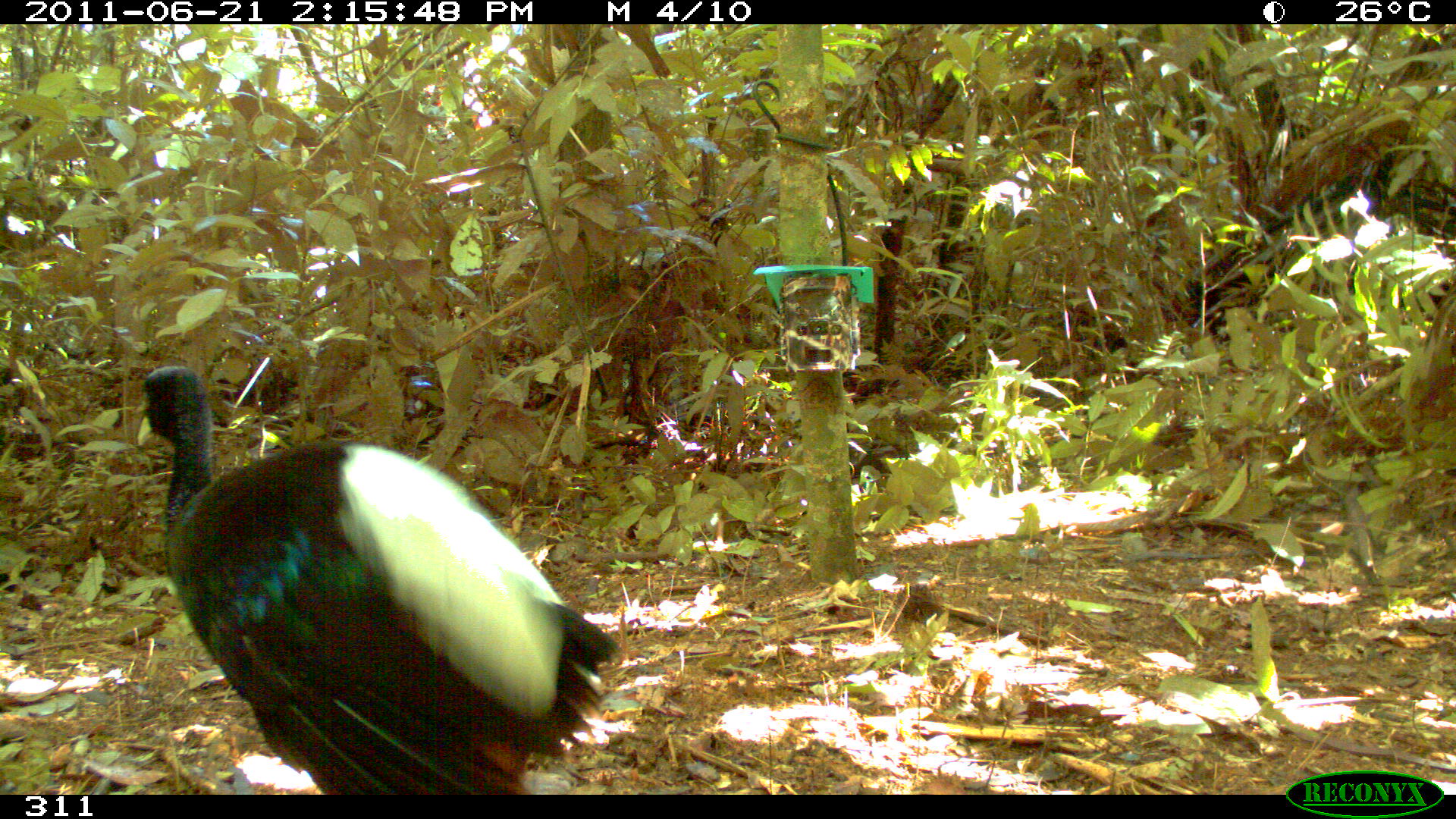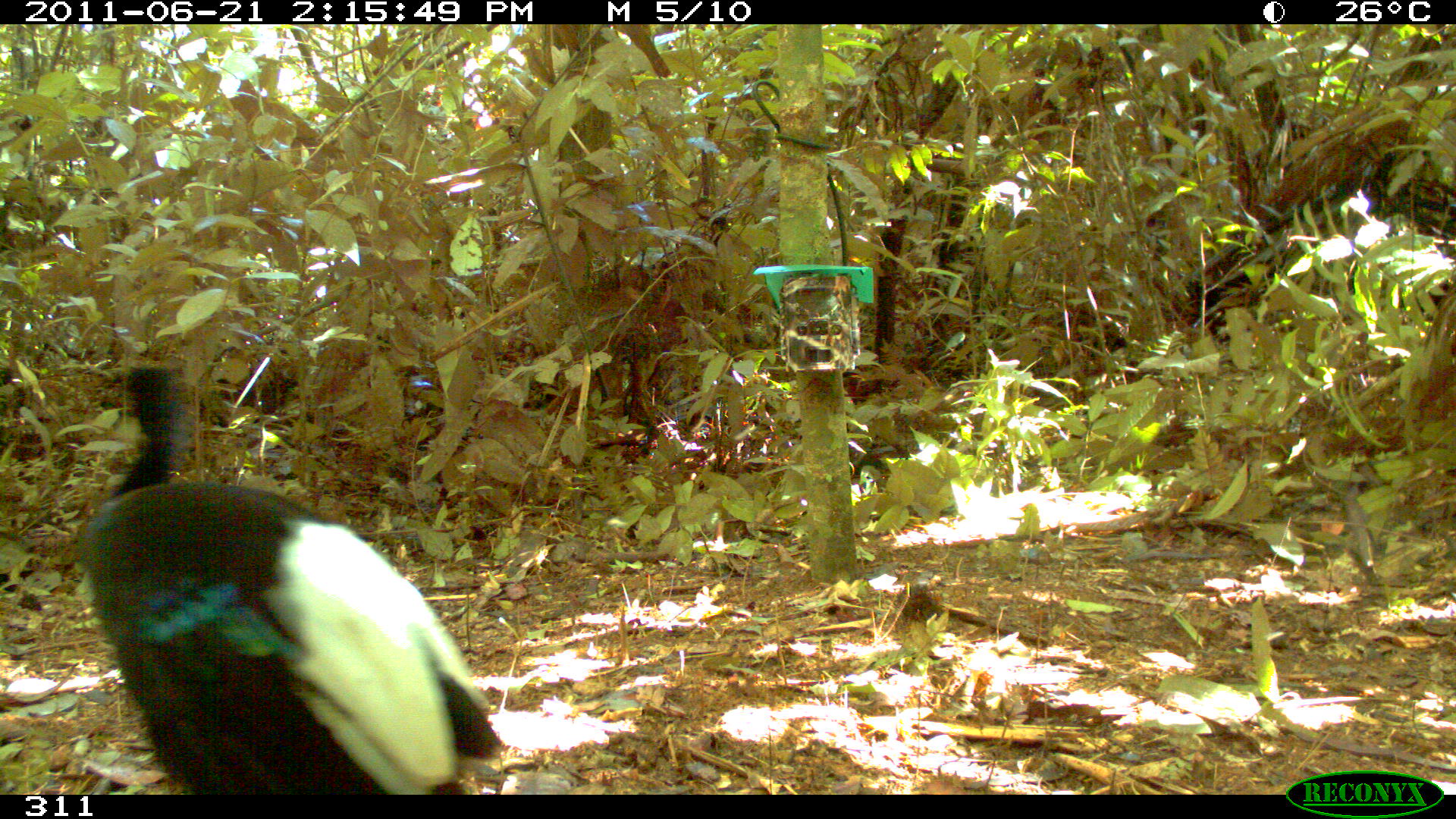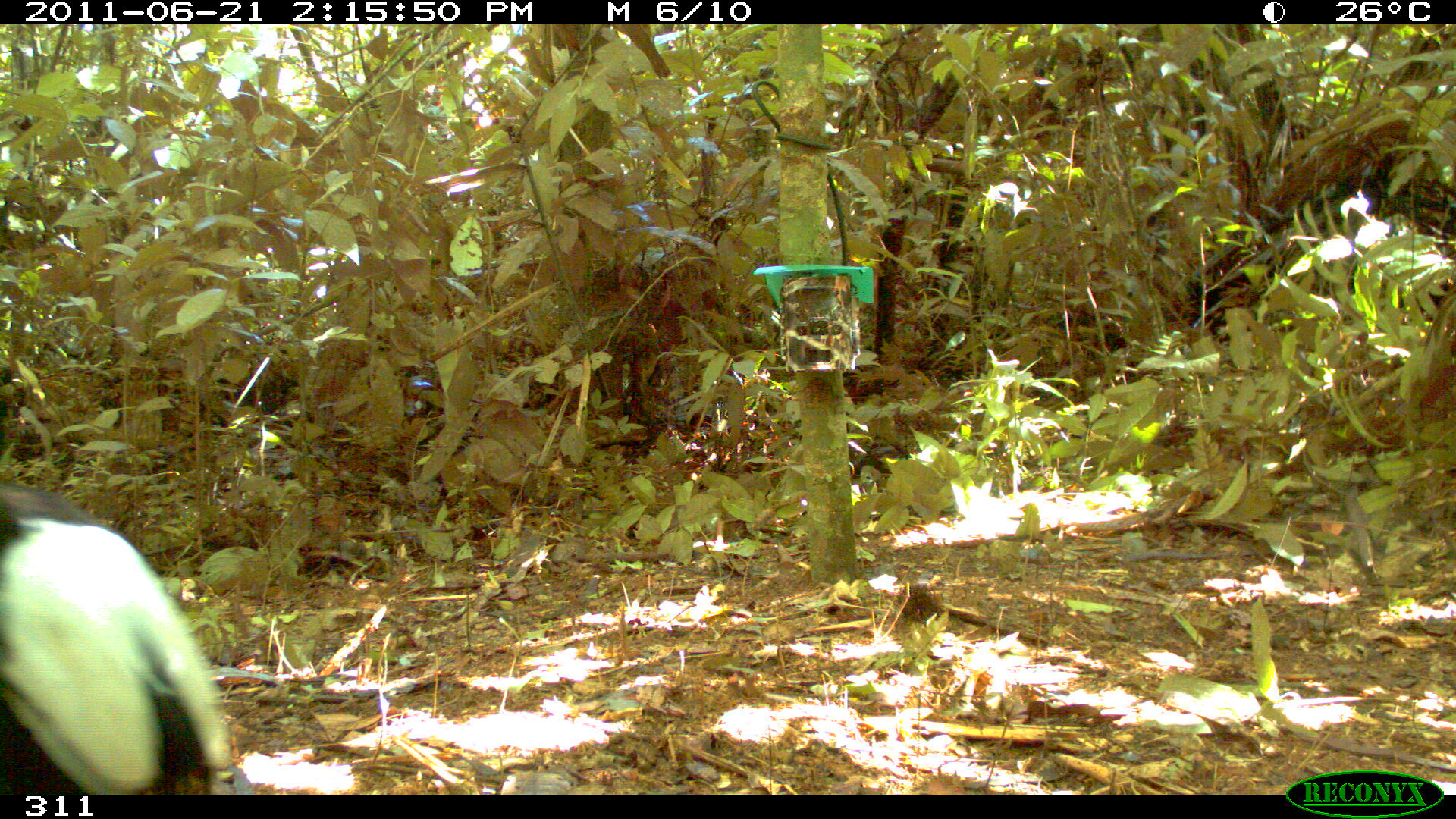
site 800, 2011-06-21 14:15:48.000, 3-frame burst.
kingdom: Animalia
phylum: Chordata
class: Aves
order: Gruiformes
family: Psophiidae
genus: Psophia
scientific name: Psophia leucoptera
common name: pale-winged trumpeter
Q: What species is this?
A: Psophia leucoptera (pale-winged trumpeter).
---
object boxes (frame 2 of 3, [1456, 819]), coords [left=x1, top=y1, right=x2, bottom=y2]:
psophia leucoptera: [left=80, top=364, right=504, bottom=794]